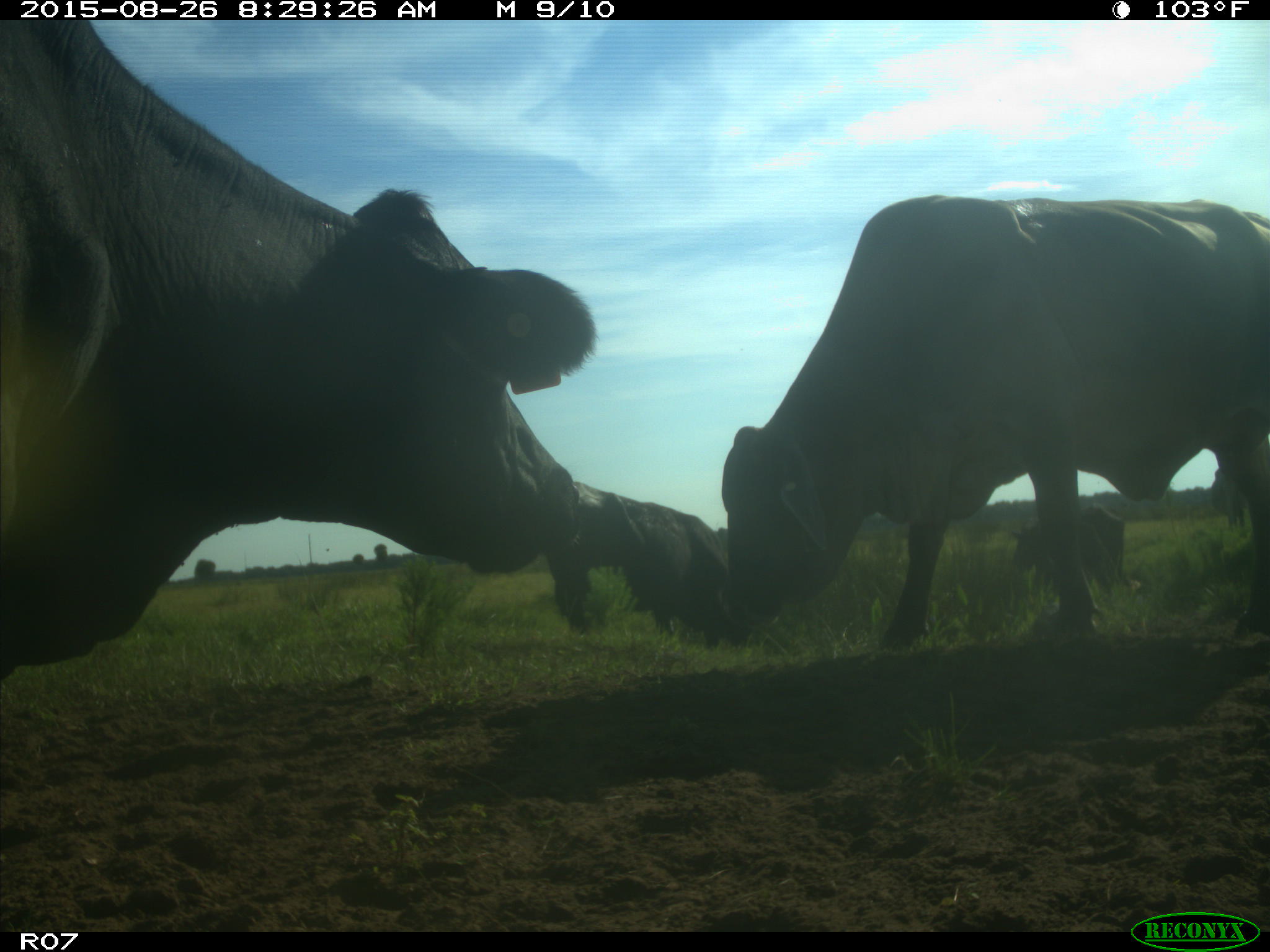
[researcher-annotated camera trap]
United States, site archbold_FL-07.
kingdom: Animalia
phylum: Chordata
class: Mammalia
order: Artiodactyla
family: Bovidae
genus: Bos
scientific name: Bos taurus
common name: domestic cow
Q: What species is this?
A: Bos taurus (domestic cow).